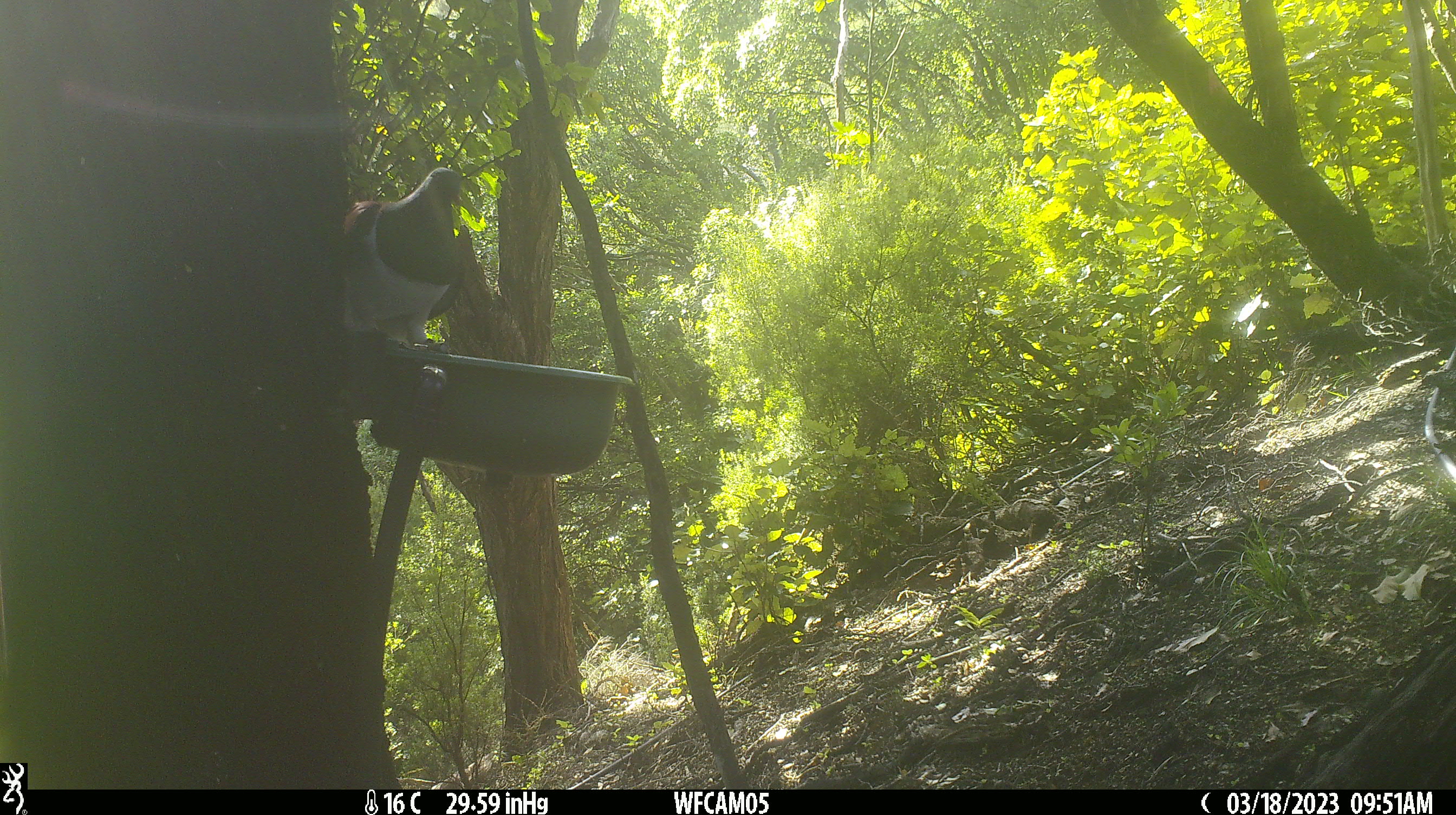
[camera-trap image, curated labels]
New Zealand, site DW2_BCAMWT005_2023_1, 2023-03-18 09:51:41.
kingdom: Animalia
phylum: Chordata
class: Aves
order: Columbiformes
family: Columbidae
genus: Hemiphaga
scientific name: Hemiphaga novaeseelandiae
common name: new zealand pigeon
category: kereru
Kereru (new zealand pigeon) (Hemiphaga novaeseelandiae).